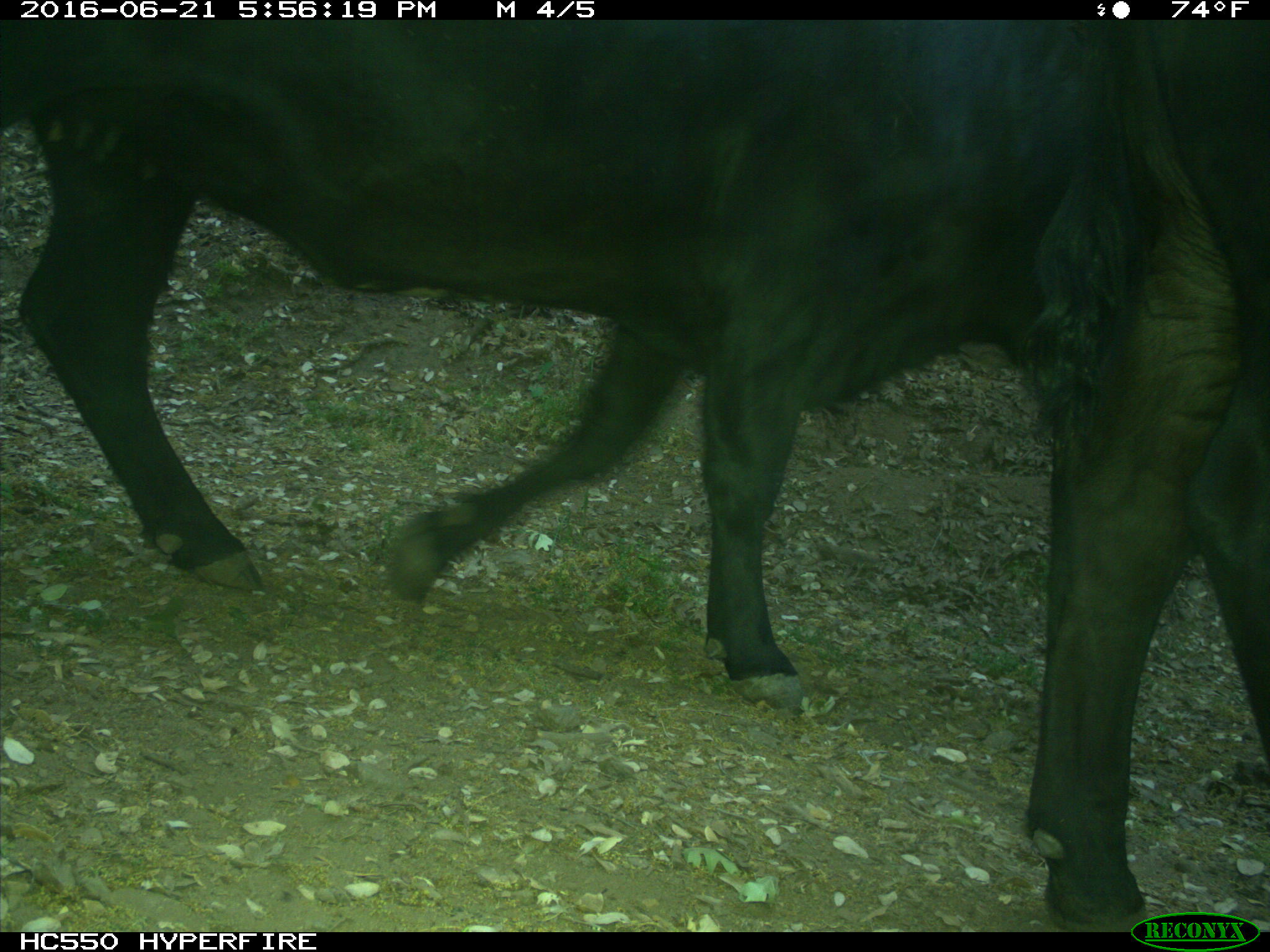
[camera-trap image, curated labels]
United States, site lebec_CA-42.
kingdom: Animalia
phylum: Chordata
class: Mammalia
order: Artiodactyla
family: Bovidae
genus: Bos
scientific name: Bos taurus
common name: domestic cow